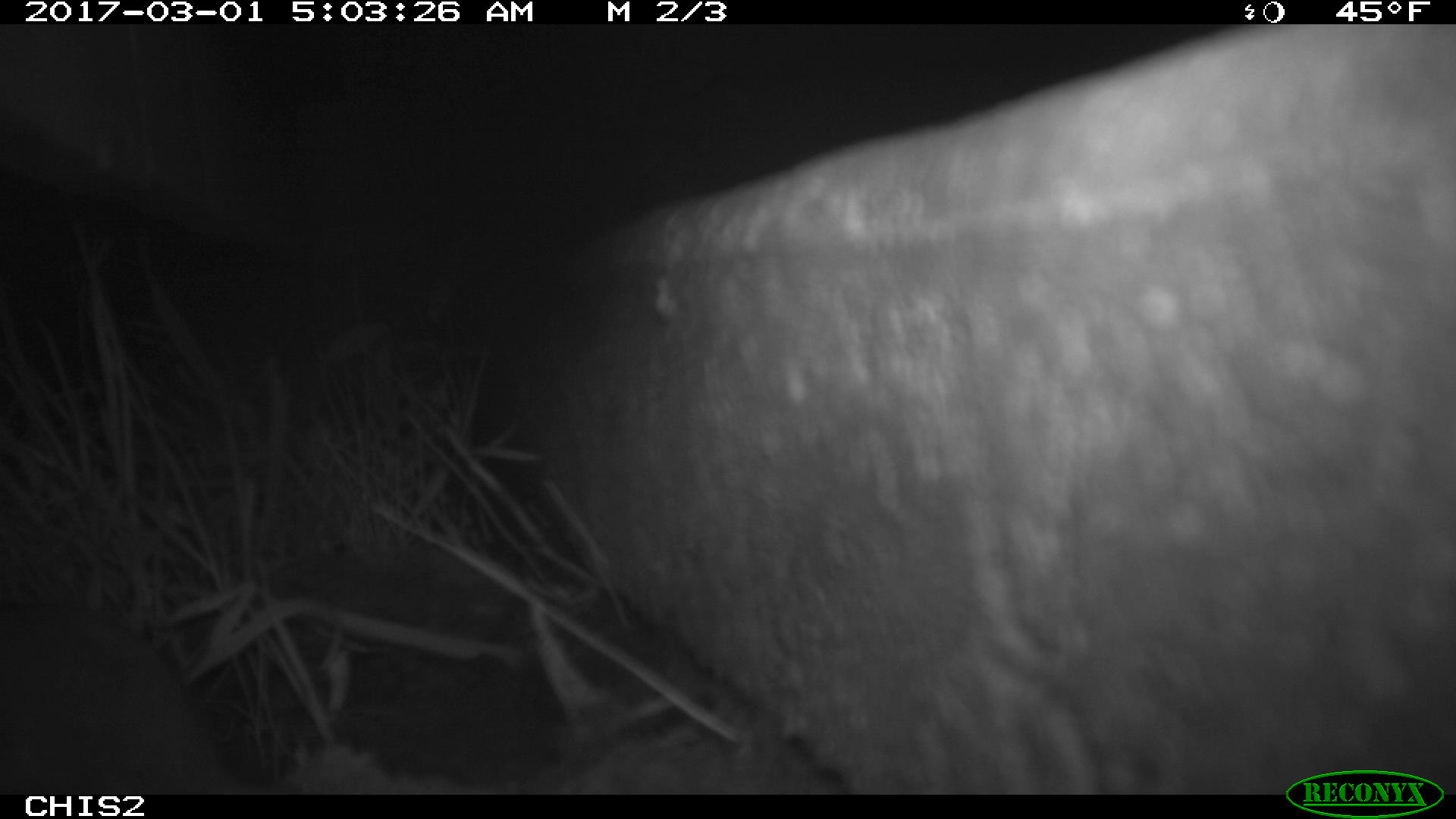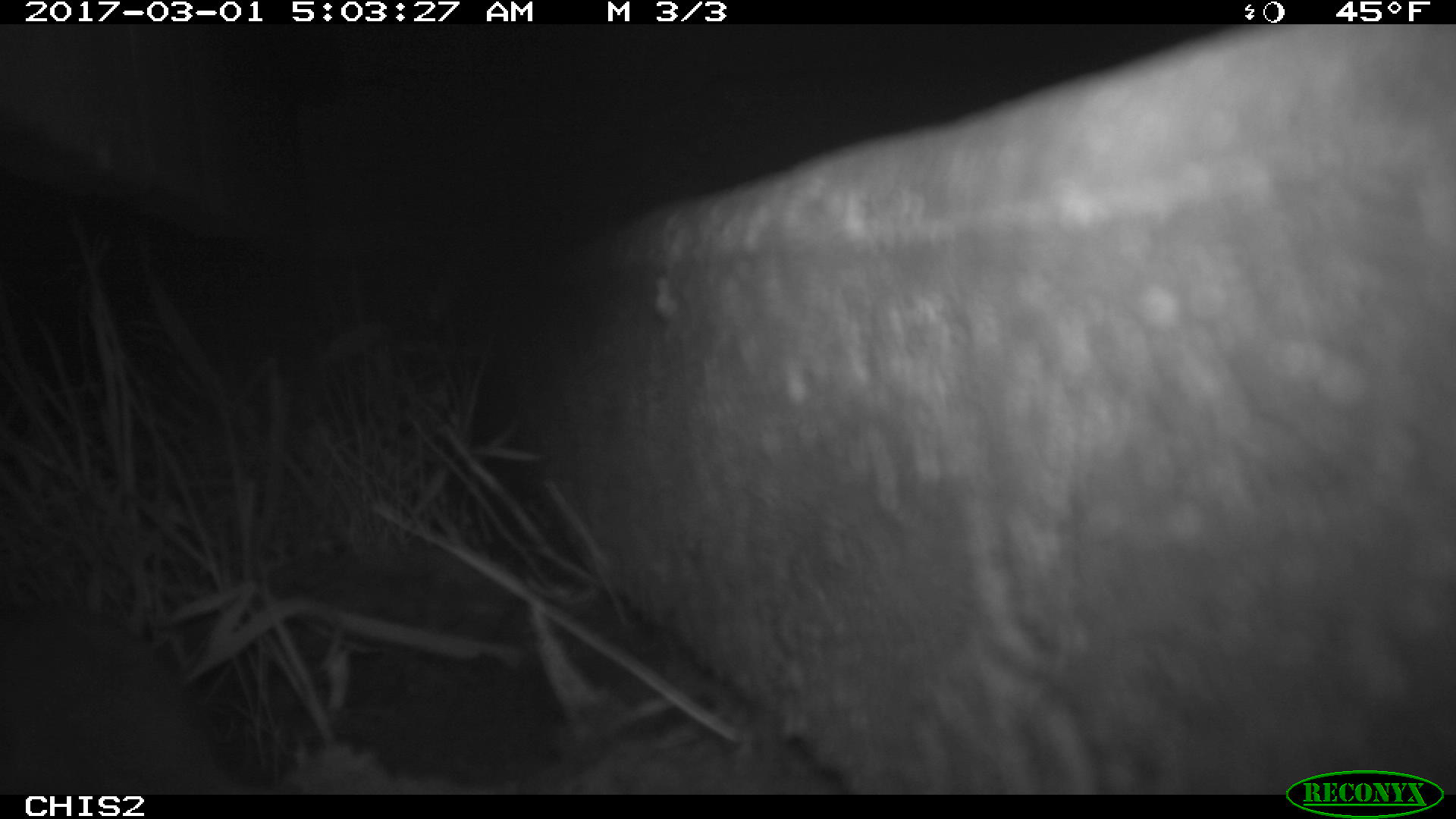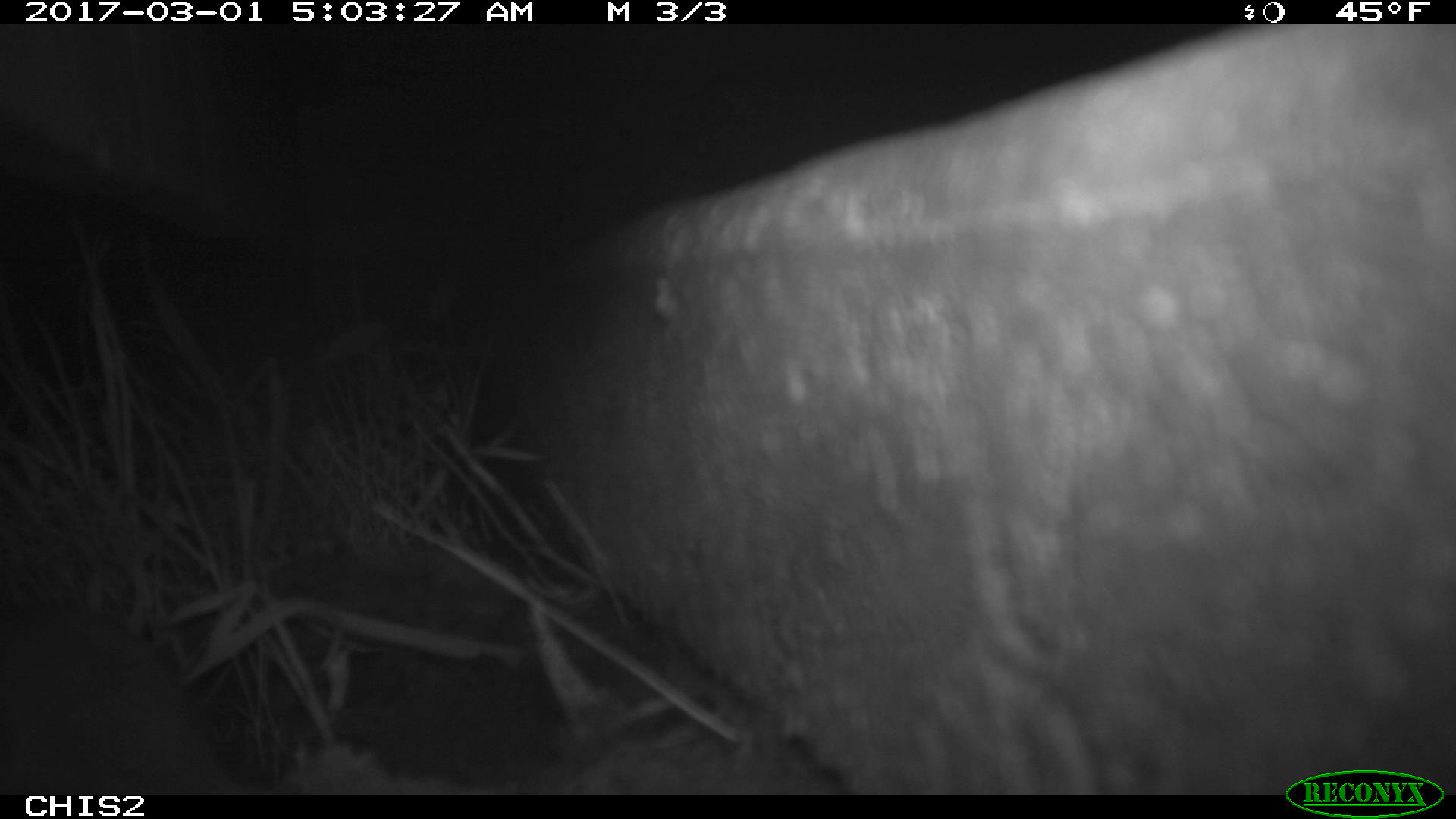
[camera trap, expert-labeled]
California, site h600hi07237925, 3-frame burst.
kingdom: Animalia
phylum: Chordata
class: Mammalia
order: Rodentia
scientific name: Rodentia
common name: rodent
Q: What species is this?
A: Rodent (Rodentia).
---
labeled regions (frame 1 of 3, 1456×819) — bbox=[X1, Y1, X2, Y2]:
rodent: bbox=[0, 602, 299, 795]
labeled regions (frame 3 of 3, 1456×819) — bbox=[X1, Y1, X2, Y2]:
rodent: bbox=[0, 602, 251, 795]